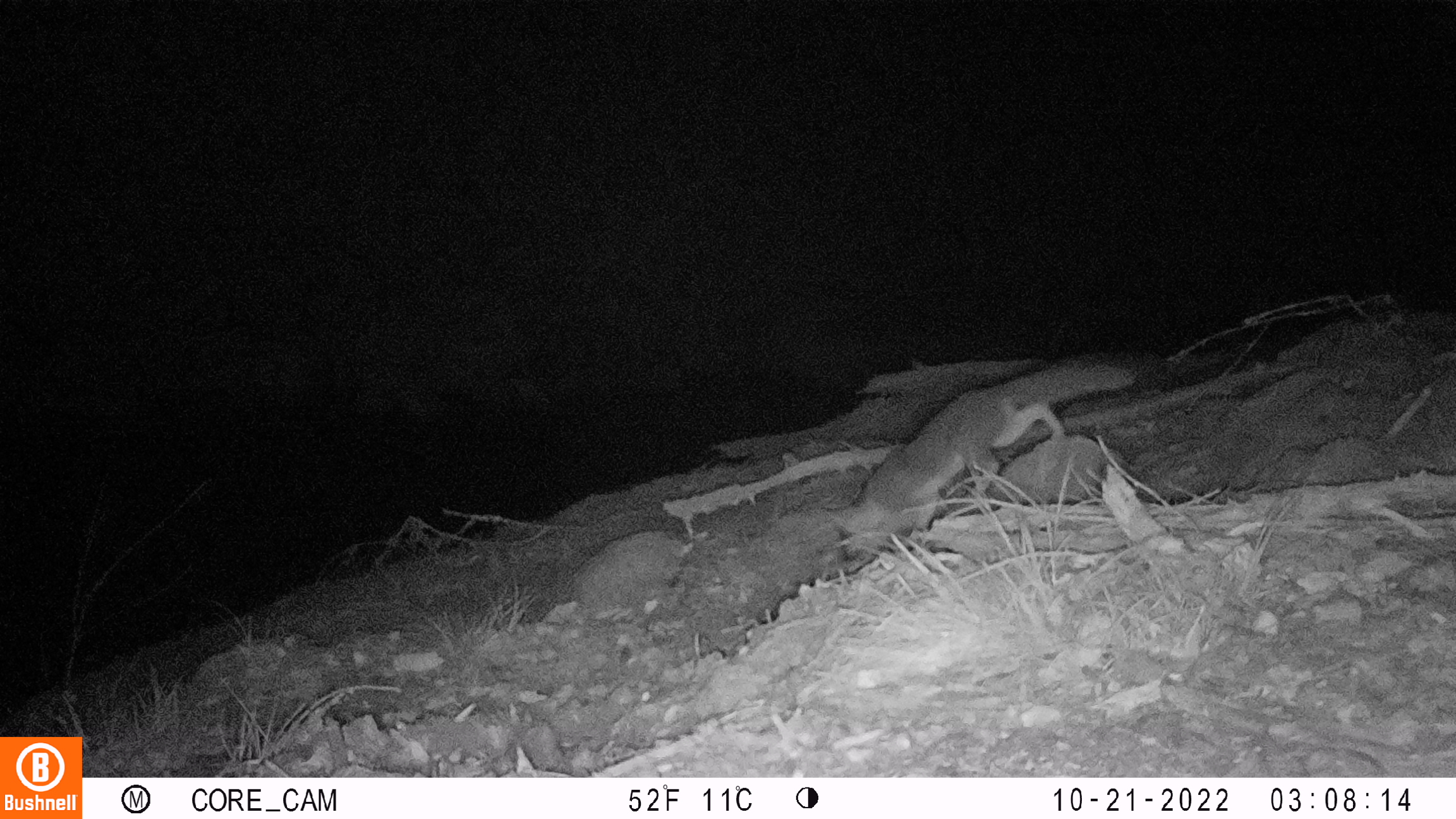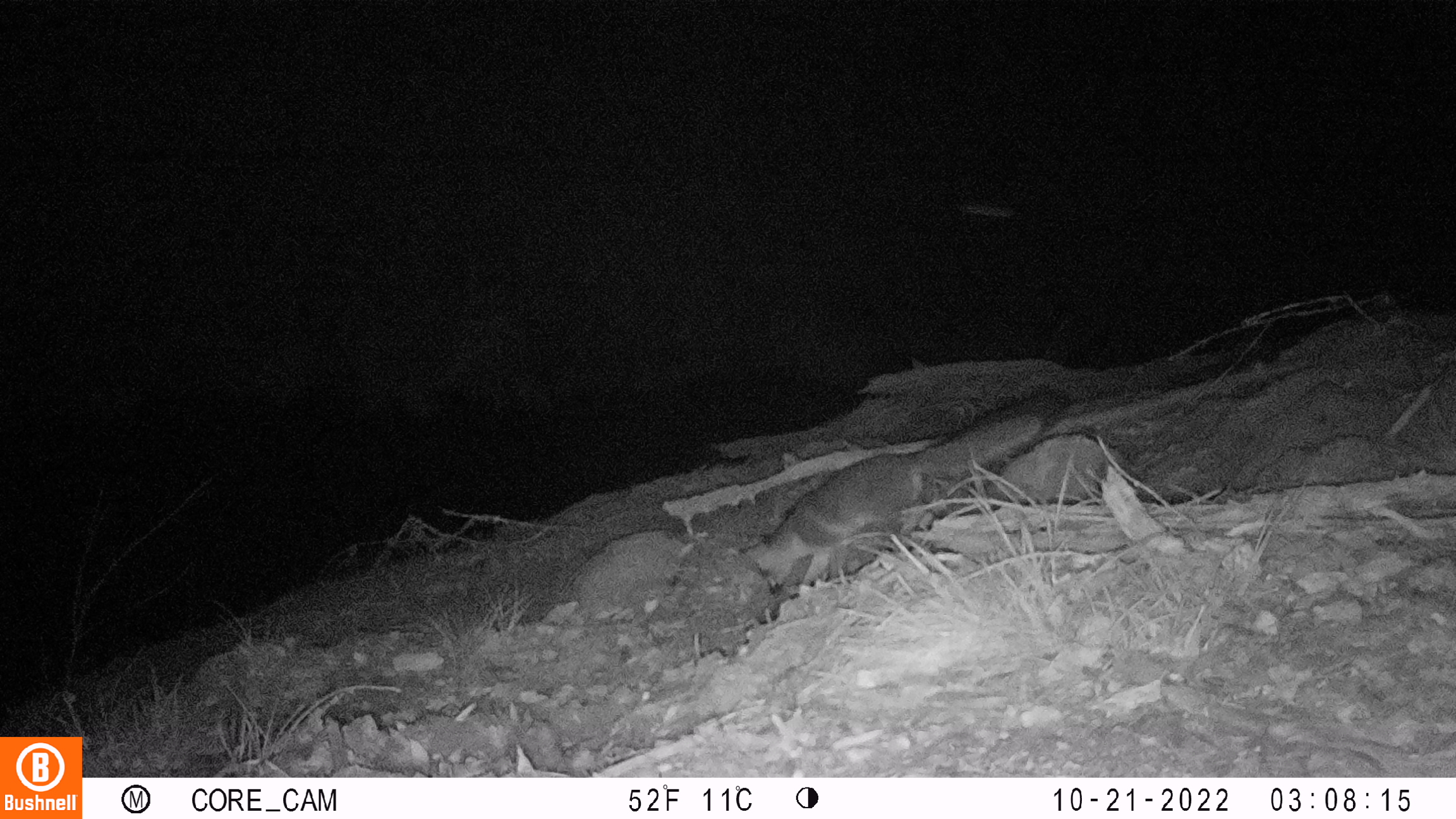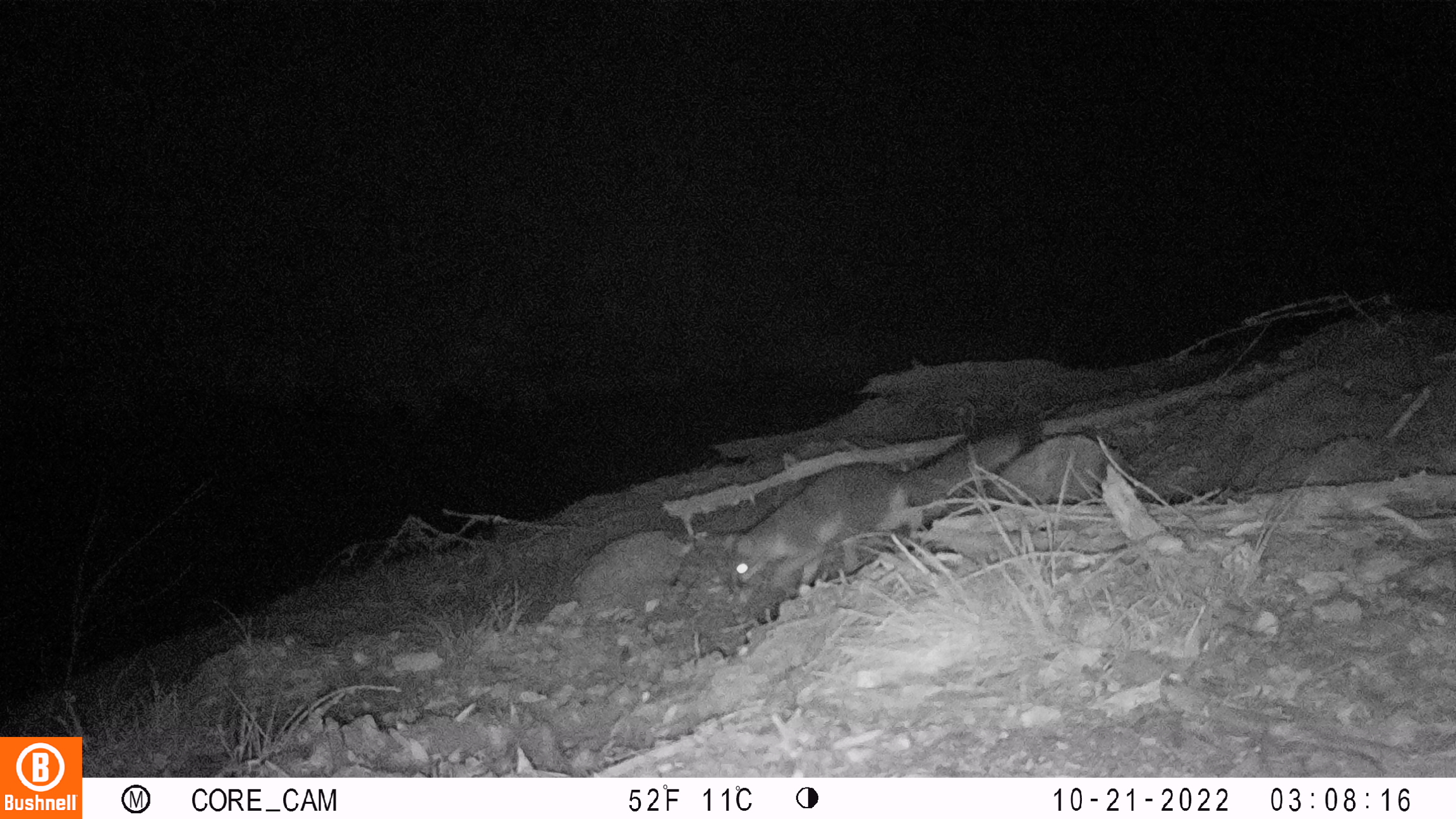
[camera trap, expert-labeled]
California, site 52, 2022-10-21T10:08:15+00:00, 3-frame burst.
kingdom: Animalia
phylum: Chordata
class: Mammalia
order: Carnivora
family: Canidae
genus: Urocyon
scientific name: Urocyon cinereoargenteus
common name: gray fox